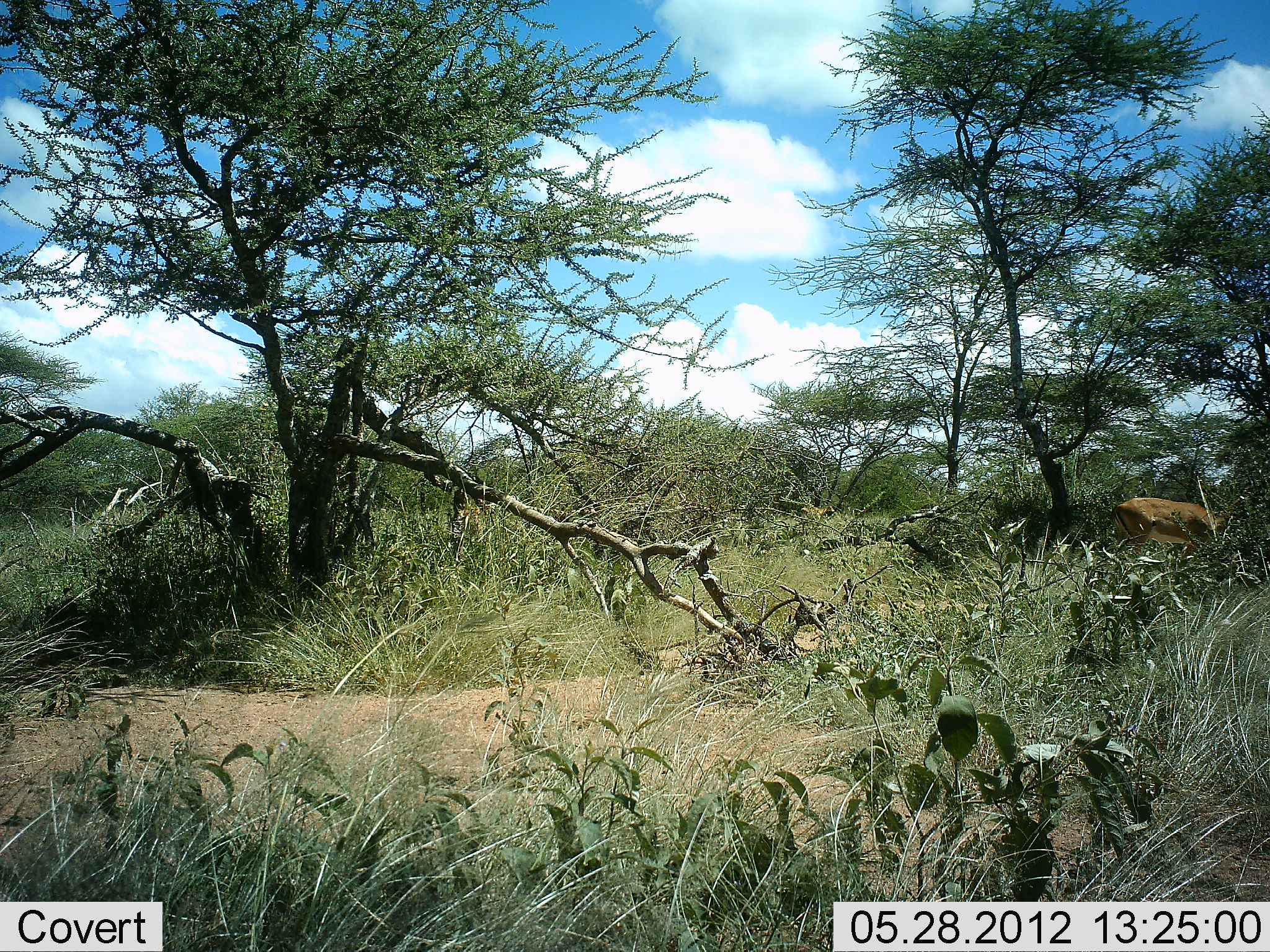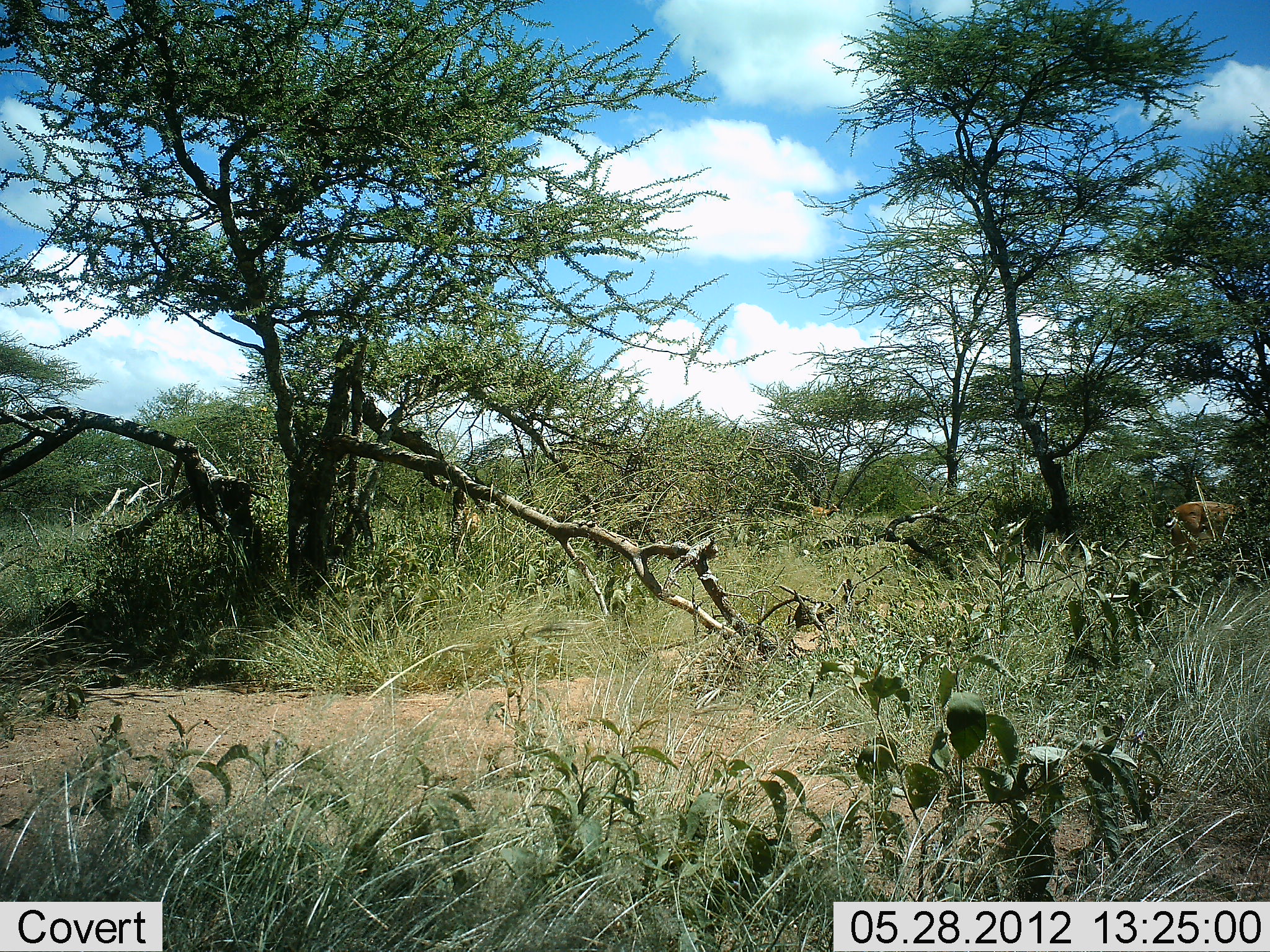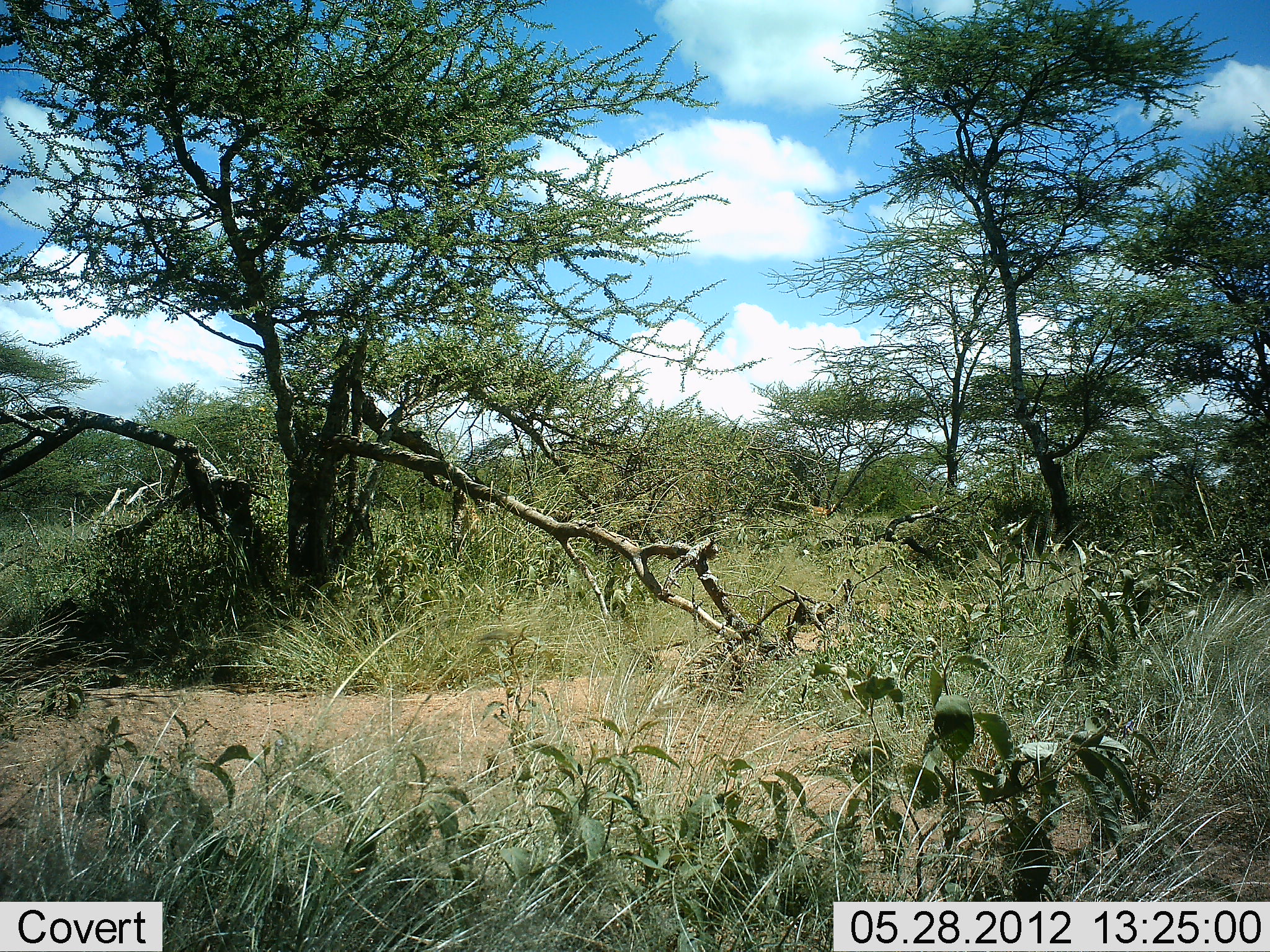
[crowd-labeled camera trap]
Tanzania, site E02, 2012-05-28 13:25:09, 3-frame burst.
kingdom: Animalia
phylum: Chordata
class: Mammalia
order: Artiodactyla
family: Bovidae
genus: Aepyceros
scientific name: Aepyceros melampus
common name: impala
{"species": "impala (Aepyceros melampus)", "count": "1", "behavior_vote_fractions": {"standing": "0%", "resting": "0%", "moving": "100%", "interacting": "0%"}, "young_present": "0%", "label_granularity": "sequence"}